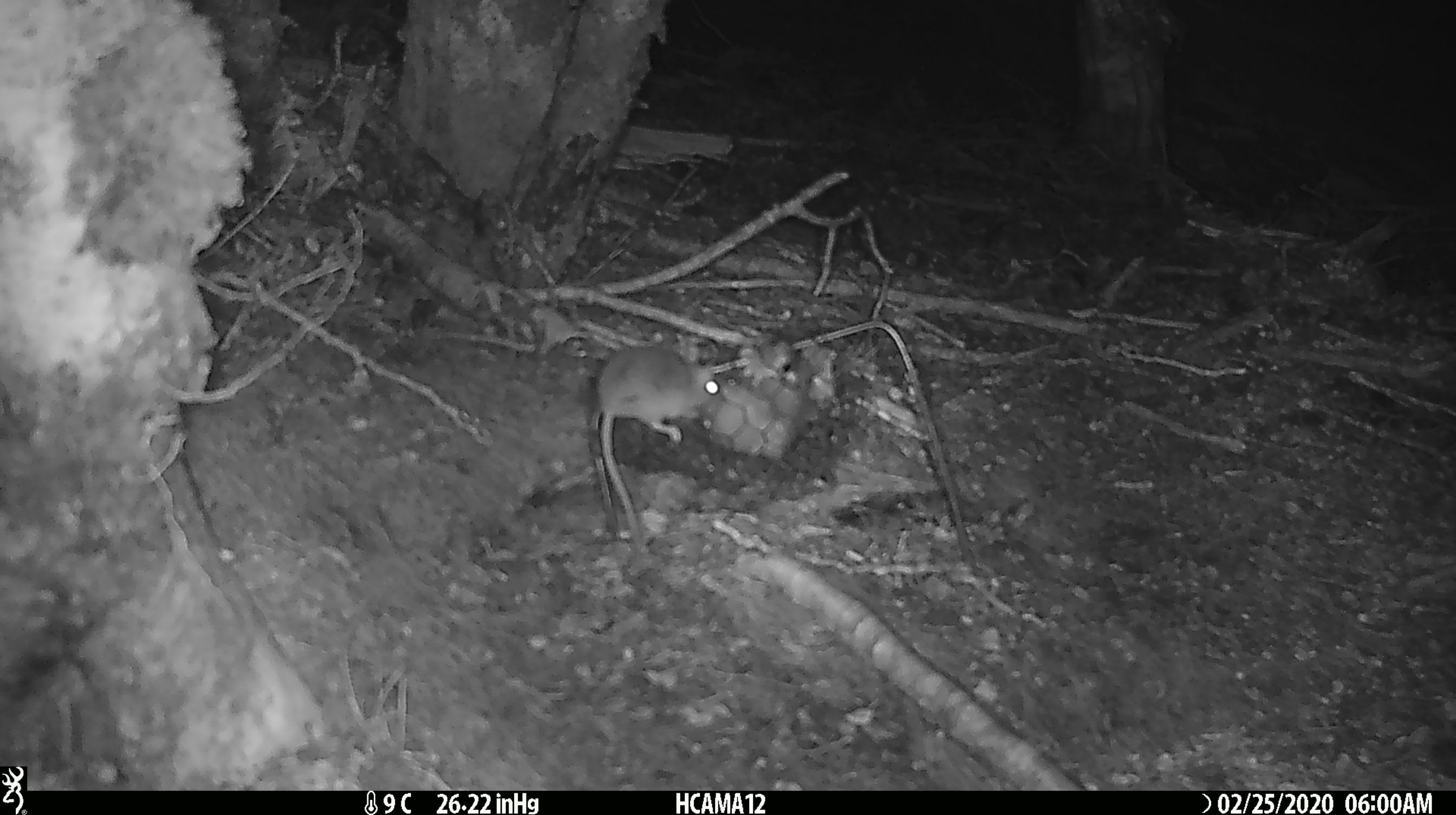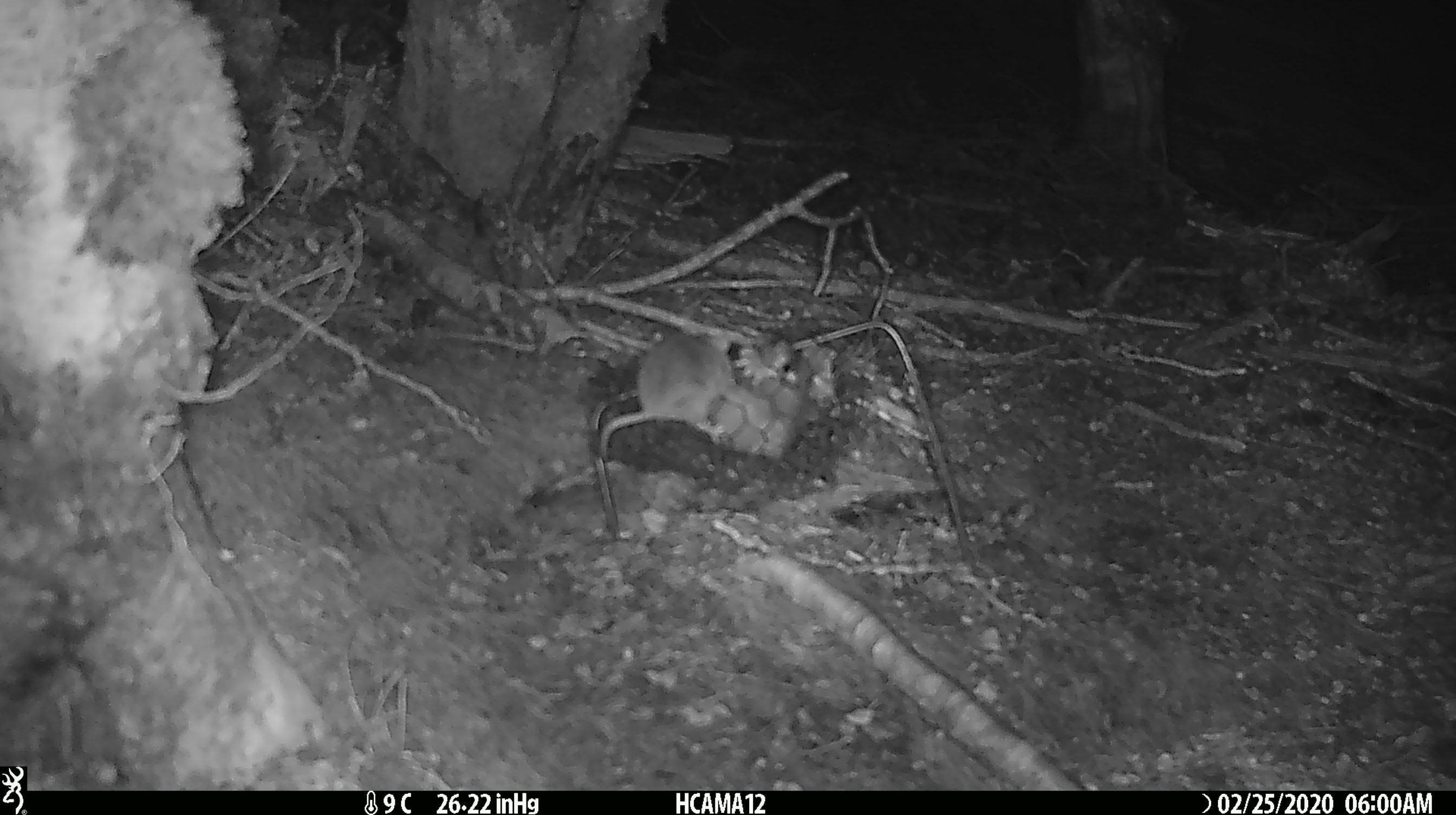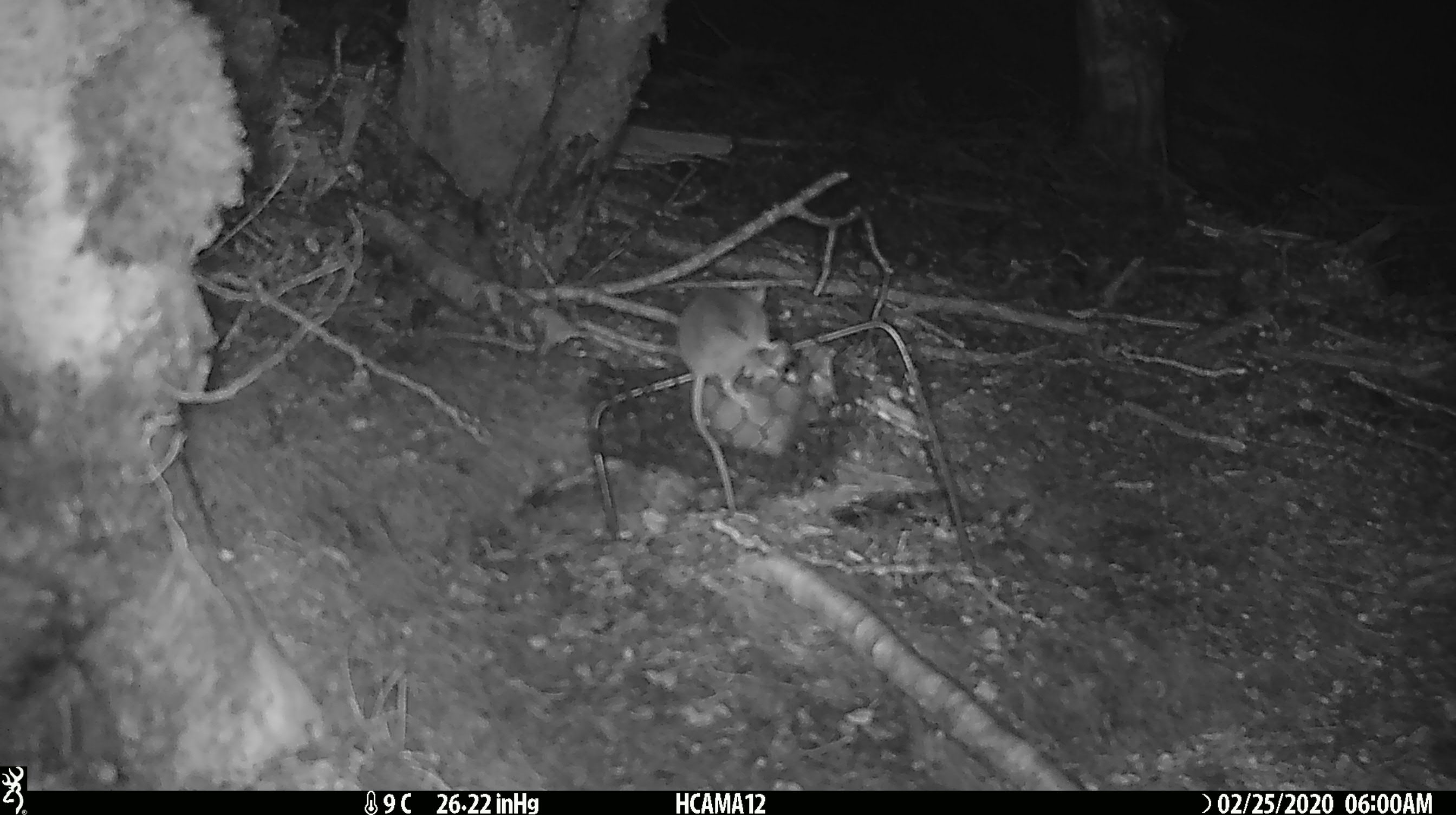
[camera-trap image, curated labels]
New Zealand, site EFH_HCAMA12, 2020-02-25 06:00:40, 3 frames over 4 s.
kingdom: Animalia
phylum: Chordata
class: Mammalia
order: Rodentia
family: Muridae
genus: Mus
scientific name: Mus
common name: mouse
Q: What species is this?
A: Mouse (Mus).